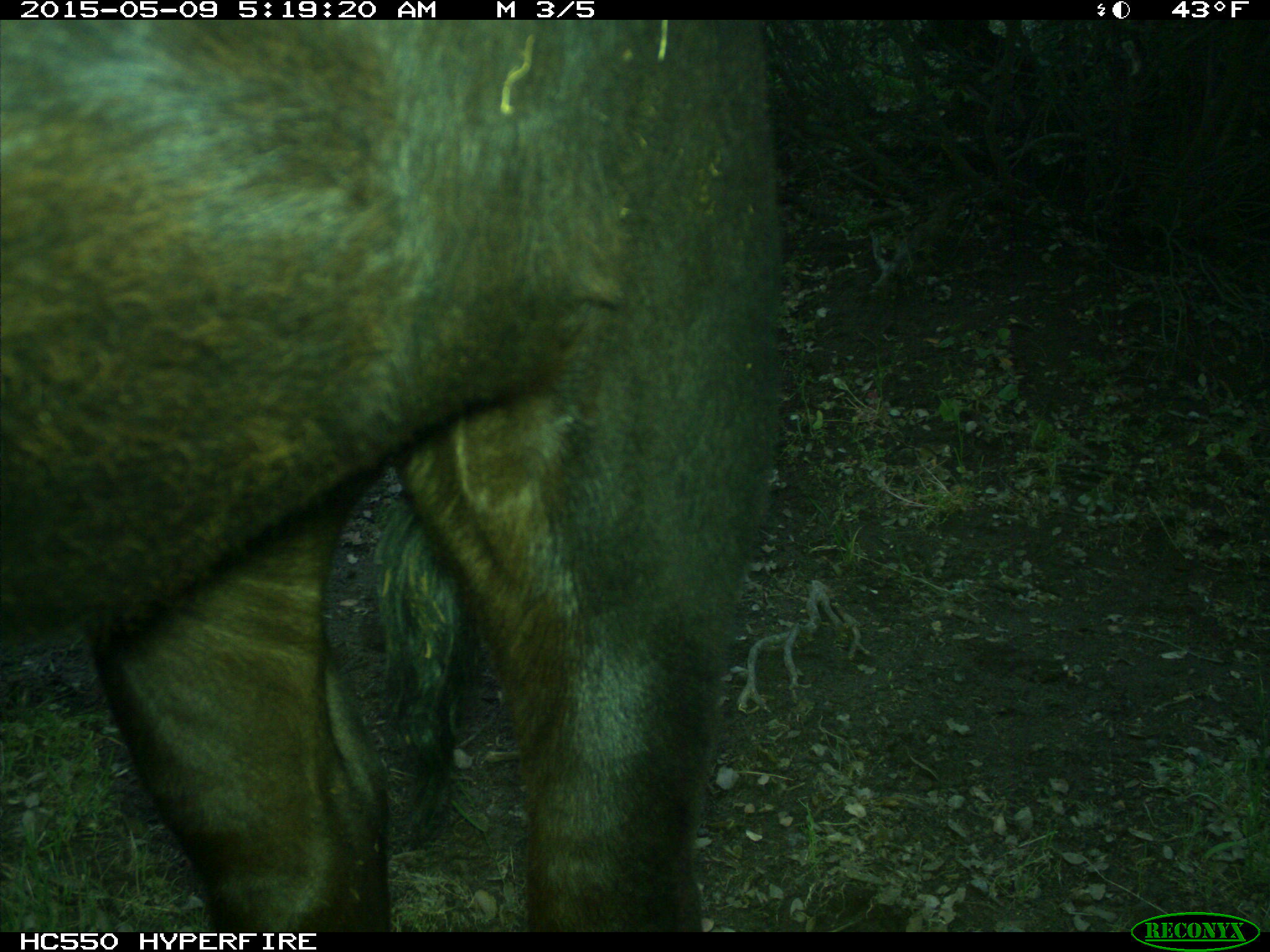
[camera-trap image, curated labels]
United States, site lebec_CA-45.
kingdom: Animalia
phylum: Chordata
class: Mammalia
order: Artiodactyla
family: Bovidae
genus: Bos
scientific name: Bos taurus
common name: domestic cow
Bos taurus (domestic cow).